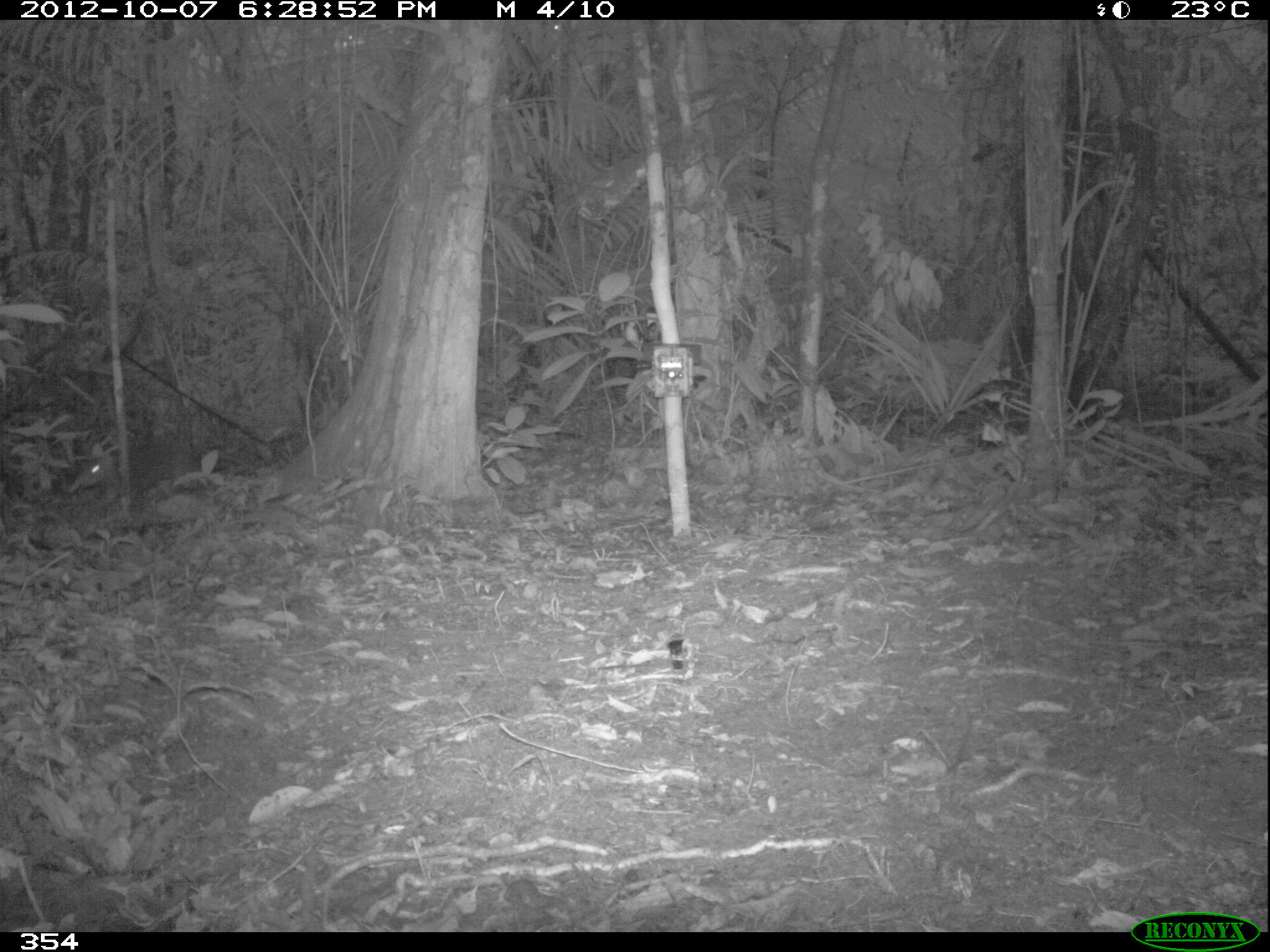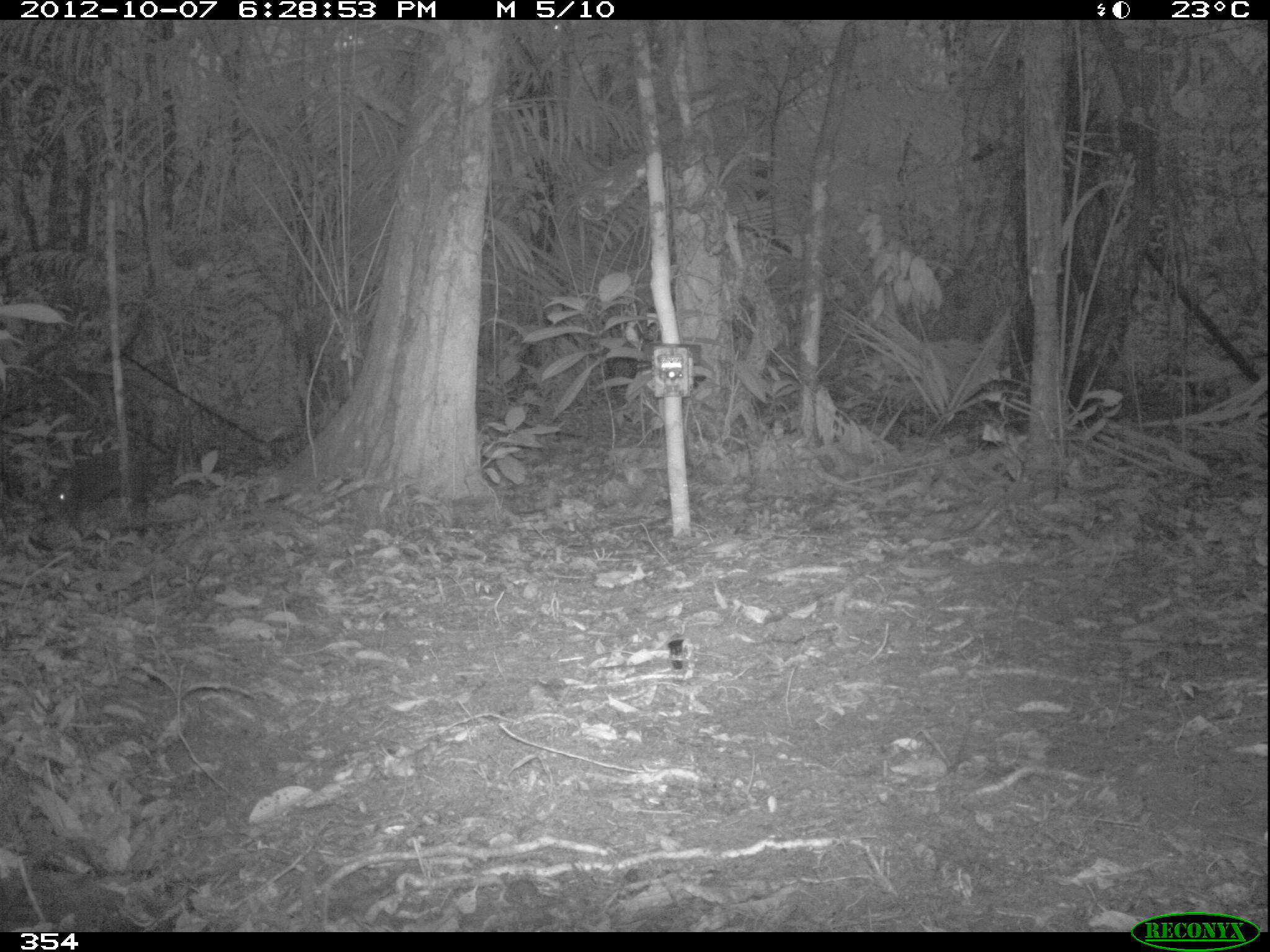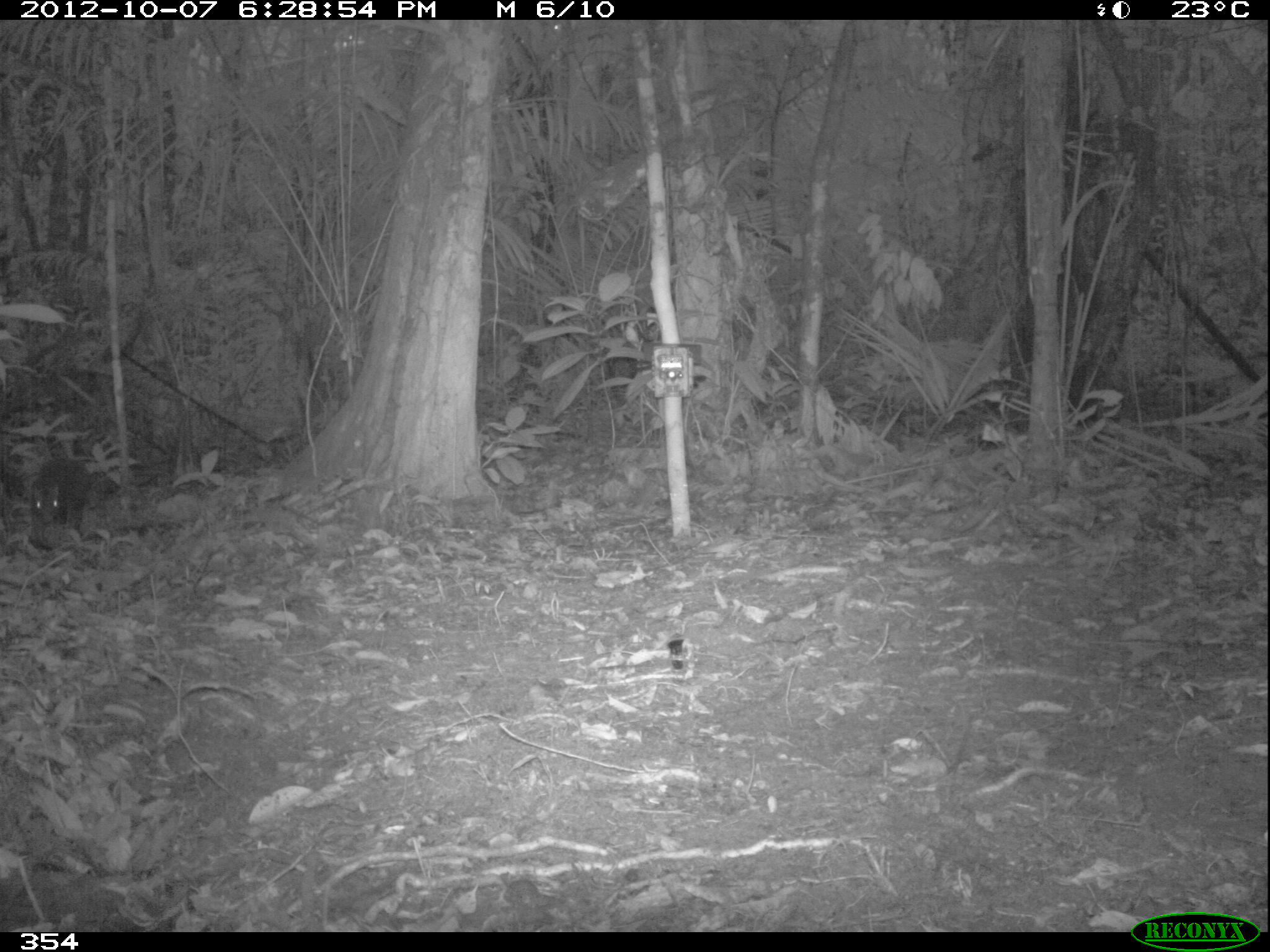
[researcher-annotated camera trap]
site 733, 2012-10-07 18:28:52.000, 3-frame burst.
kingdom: Animalia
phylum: Chordata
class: Mammalia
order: Rodentia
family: Dasyproctidae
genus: Dasyprocta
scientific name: Dasyprocta punctata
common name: central american agouti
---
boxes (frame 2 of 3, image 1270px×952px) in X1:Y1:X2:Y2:
dasyprocta punctata: 38:448:145:531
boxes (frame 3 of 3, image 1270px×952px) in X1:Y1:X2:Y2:
dasyprocta punctata: 28:455:91:539